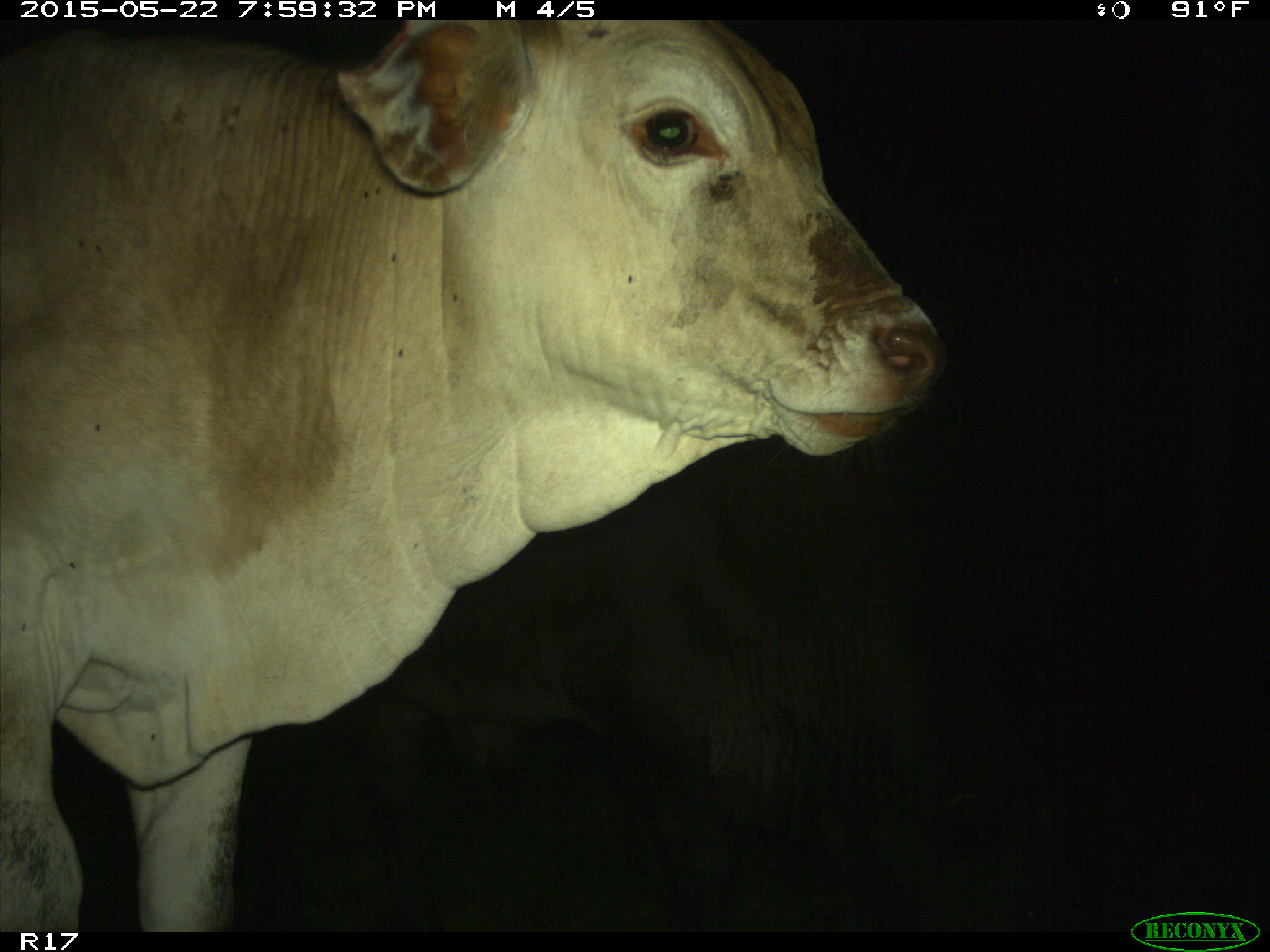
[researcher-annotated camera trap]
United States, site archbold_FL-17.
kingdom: Animalia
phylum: Chordata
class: Mammalia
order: Artiodactyla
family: Bovidae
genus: Bos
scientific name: Bos taurus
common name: domestic cow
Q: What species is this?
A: Bos taurus (domestic cow).